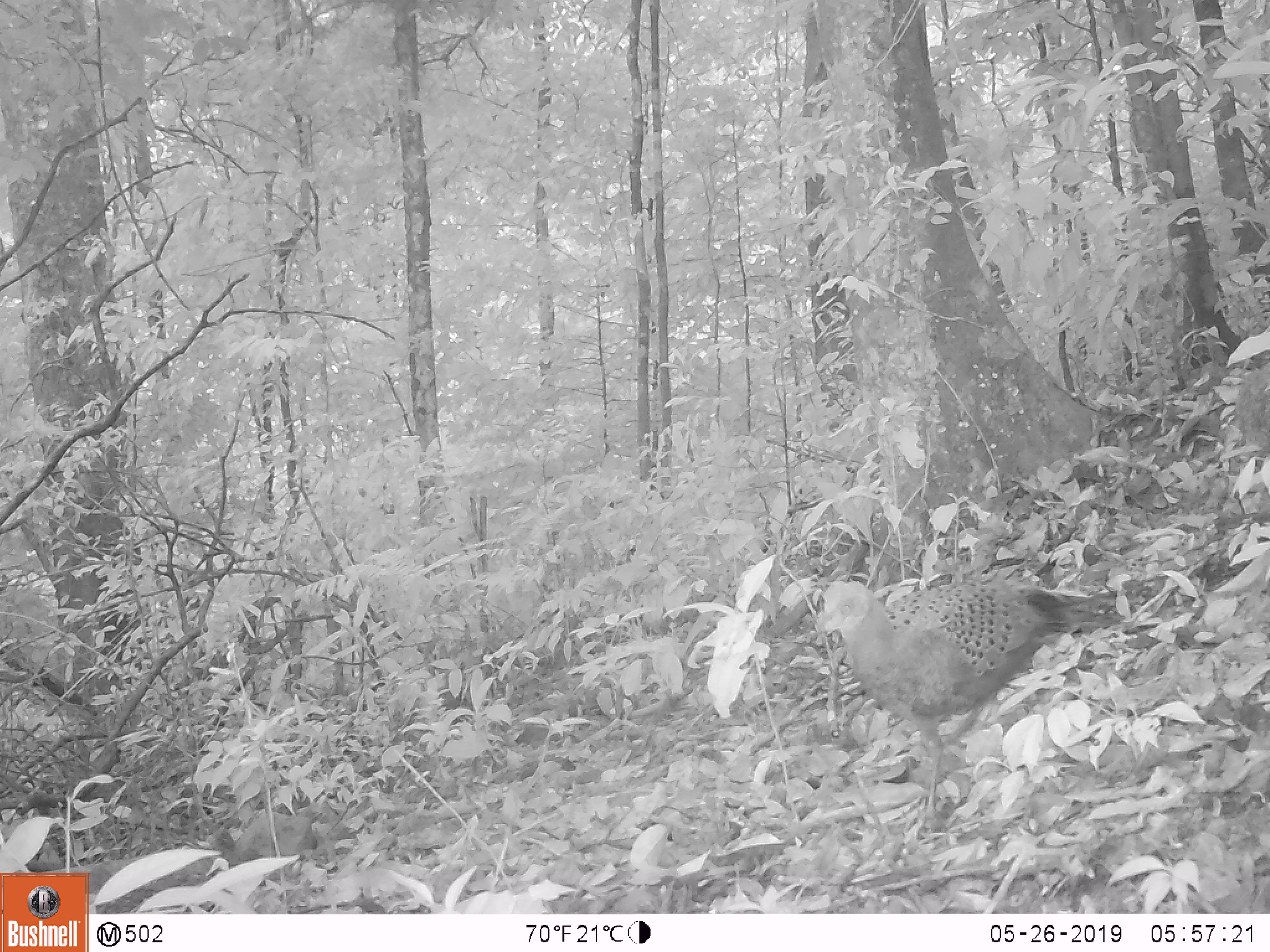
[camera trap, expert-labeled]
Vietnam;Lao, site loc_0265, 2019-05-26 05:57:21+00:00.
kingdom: Animalia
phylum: Chordata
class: Aves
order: Galliformes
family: Phasianidae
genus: Polyplectron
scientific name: Polyplectron bicalcaratum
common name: gray peacock-pheasant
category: grey peacock pheasant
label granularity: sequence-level